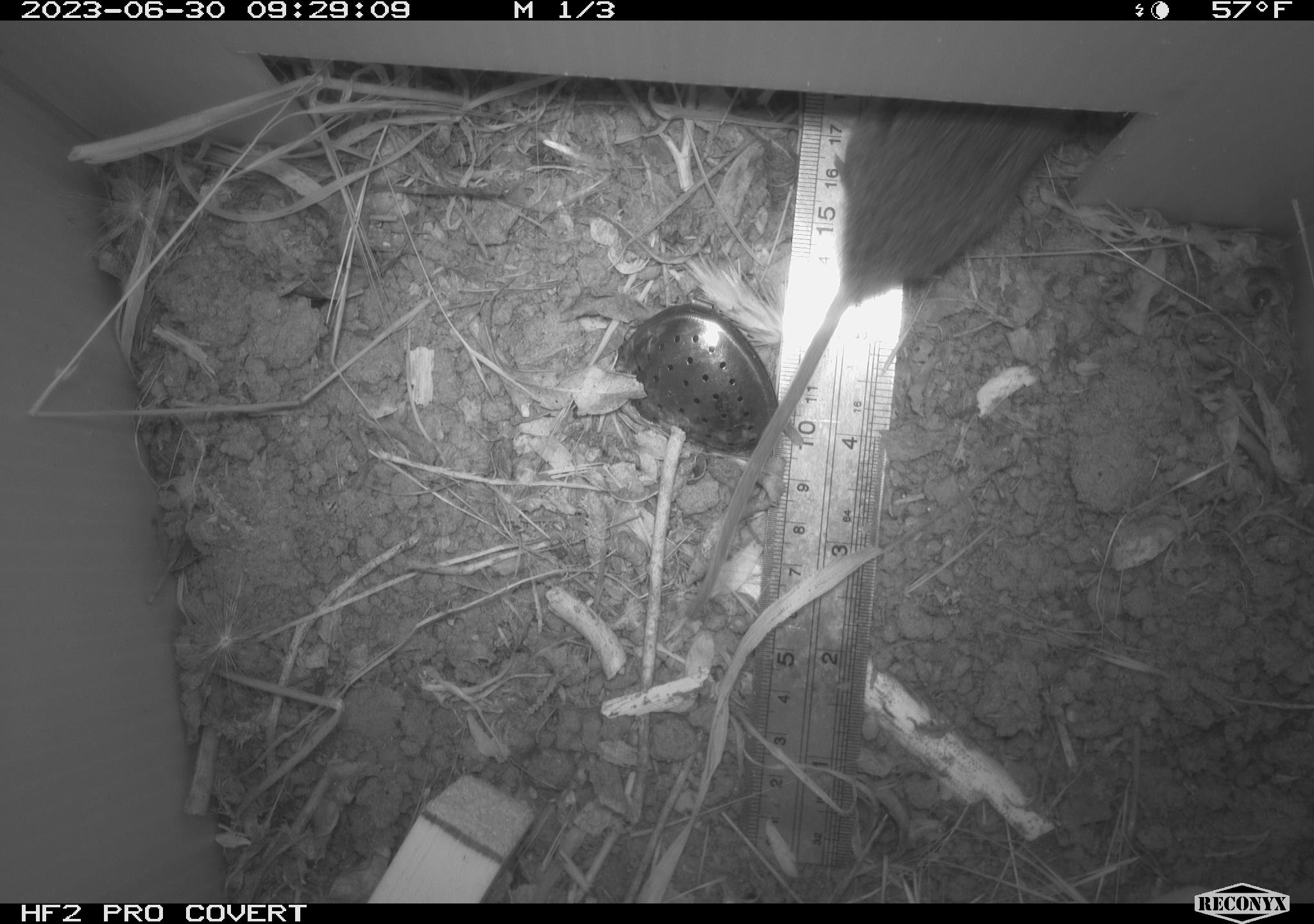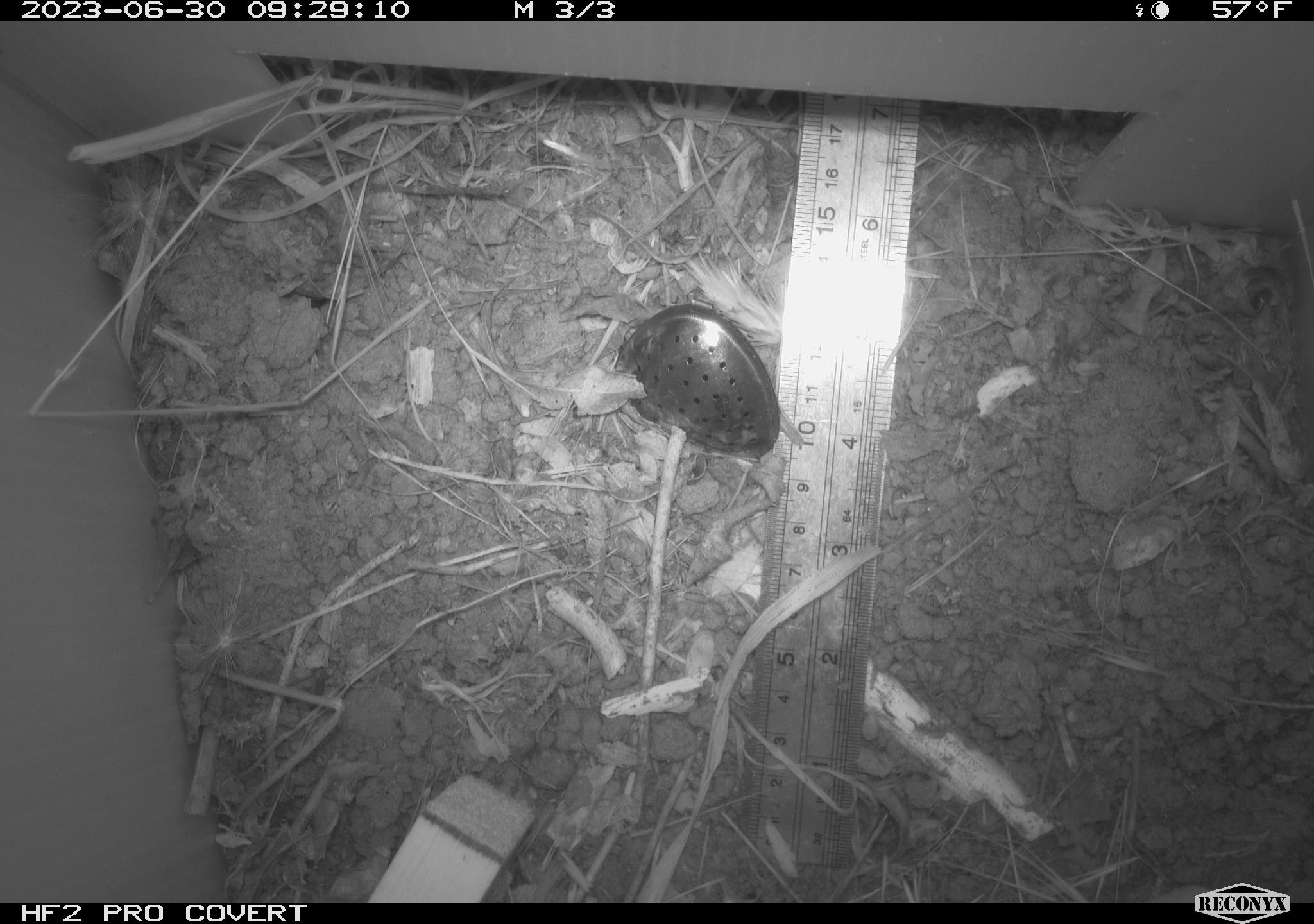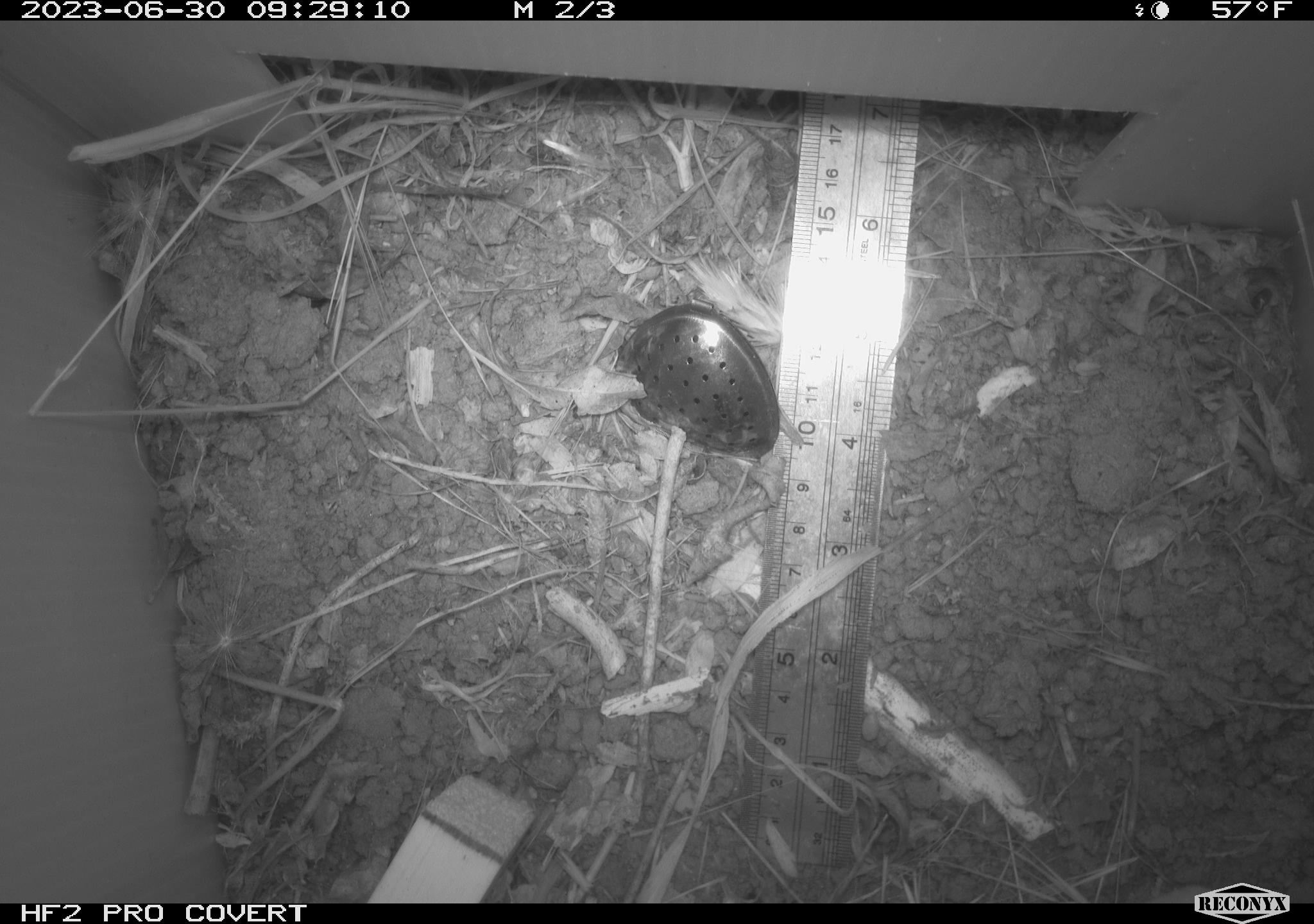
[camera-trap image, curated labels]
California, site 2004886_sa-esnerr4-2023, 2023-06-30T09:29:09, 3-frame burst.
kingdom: Animalia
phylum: Chordata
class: Mammalia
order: Rodentia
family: Cricetidae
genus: Microtus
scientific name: Microtus californicus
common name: california vole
California vole (Microtus californicus).